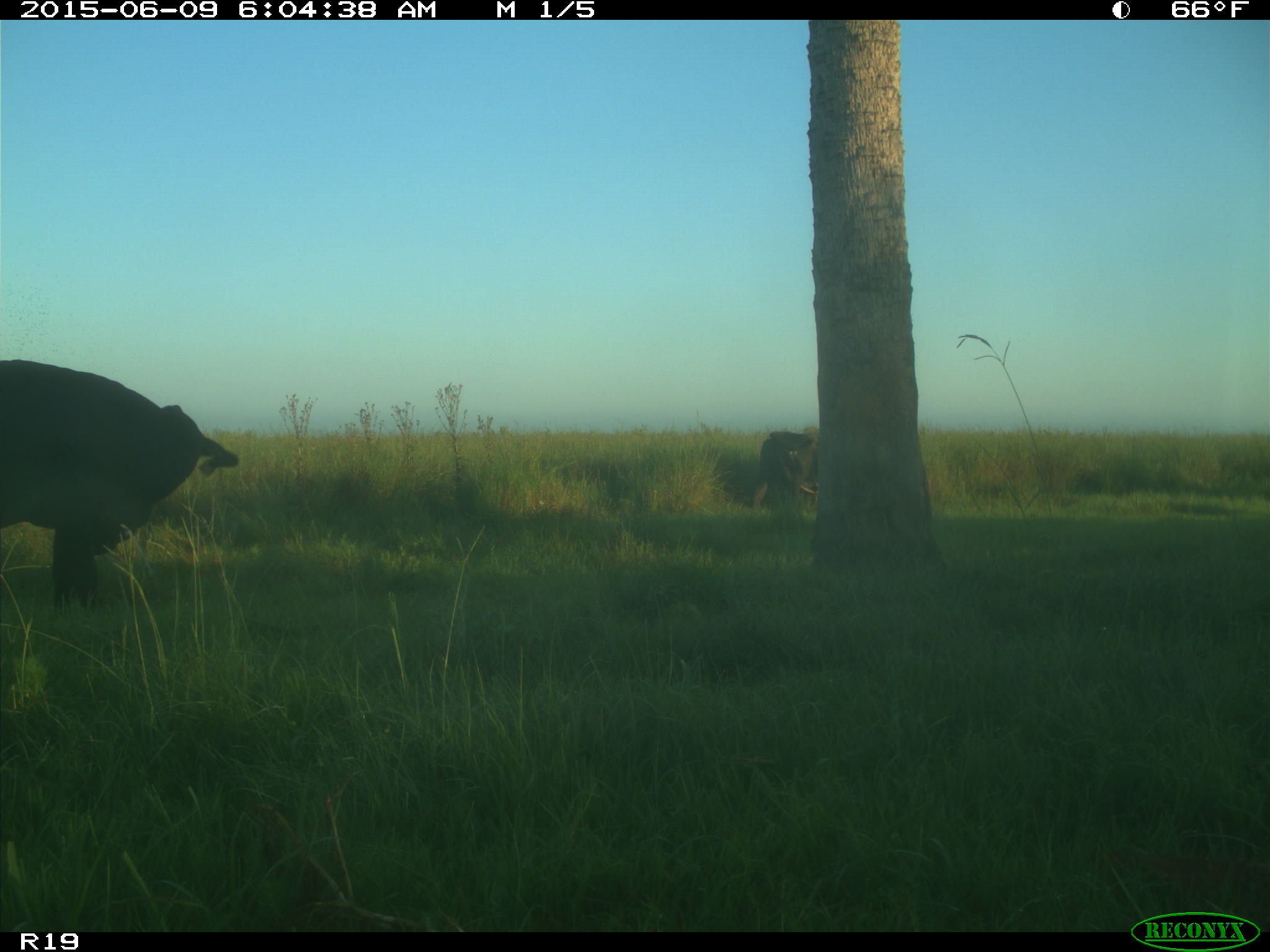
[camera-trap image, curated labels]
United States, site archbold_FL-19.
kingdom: Animalia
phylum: Chordata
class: Mammalia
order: Artiodactyla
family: Bovidae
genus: Bos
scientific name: Bos taurus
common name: domestic cow